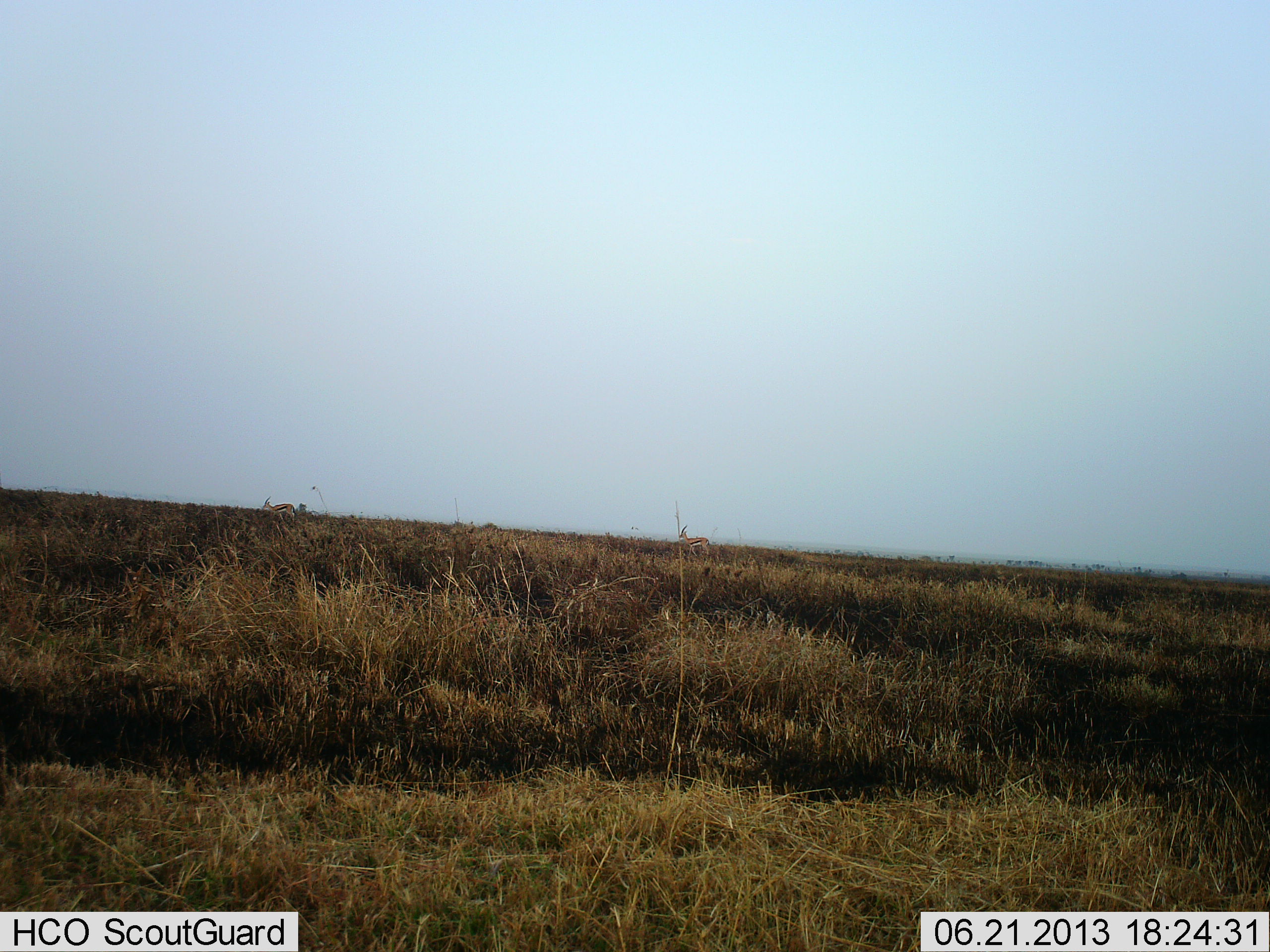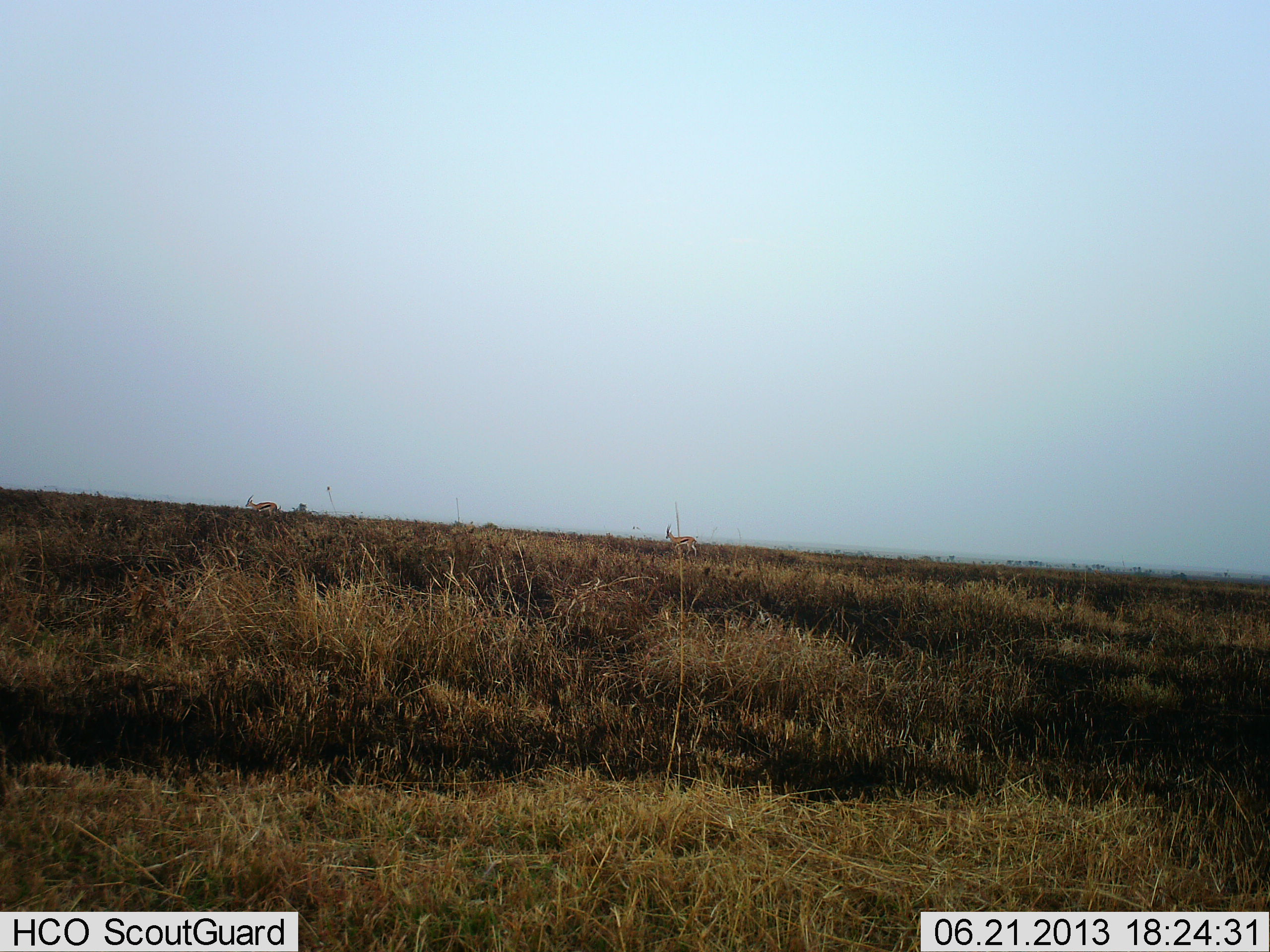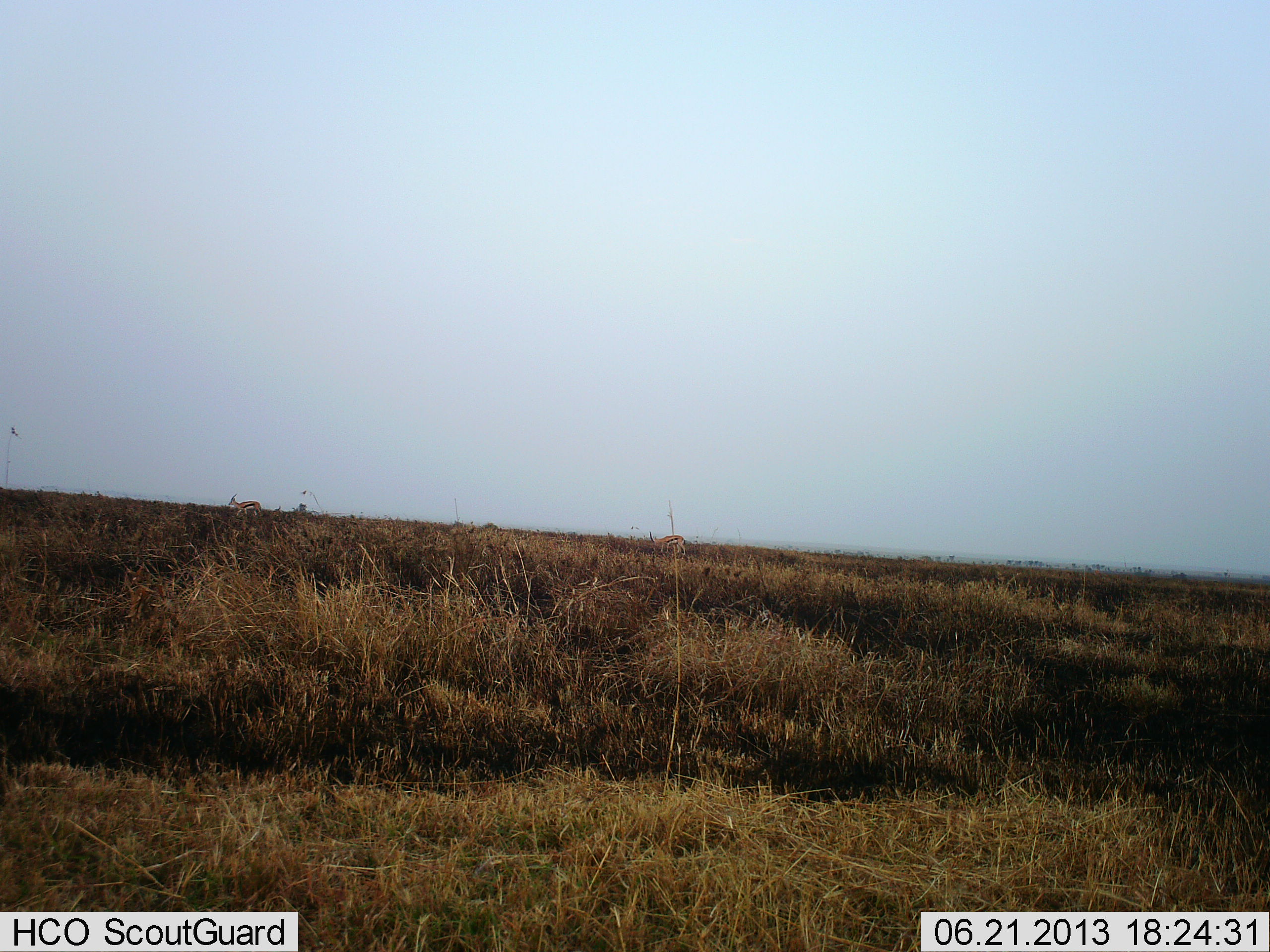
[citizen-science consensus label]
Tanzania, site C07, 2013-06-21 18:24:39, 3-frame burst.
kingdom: Animalia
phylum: Chordata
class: Mammalia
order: Artiodactyla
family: Bovidae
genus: Eudorcas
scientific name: Eudorcas thomsonii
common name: thomson's gazelle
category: gazellethomsons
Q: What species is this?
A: Gazellethomsons (thomson's gazelle) (Eudorcas thomsonii).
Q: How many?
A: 2.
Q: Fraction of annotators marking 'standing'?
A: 0%.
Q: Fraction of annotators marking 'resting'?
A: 0%.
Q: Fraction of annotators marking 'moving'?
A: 100%.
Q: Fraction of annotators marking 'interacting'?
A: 0%.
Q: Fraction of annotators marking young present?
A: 0%.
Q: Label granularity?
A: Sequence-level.